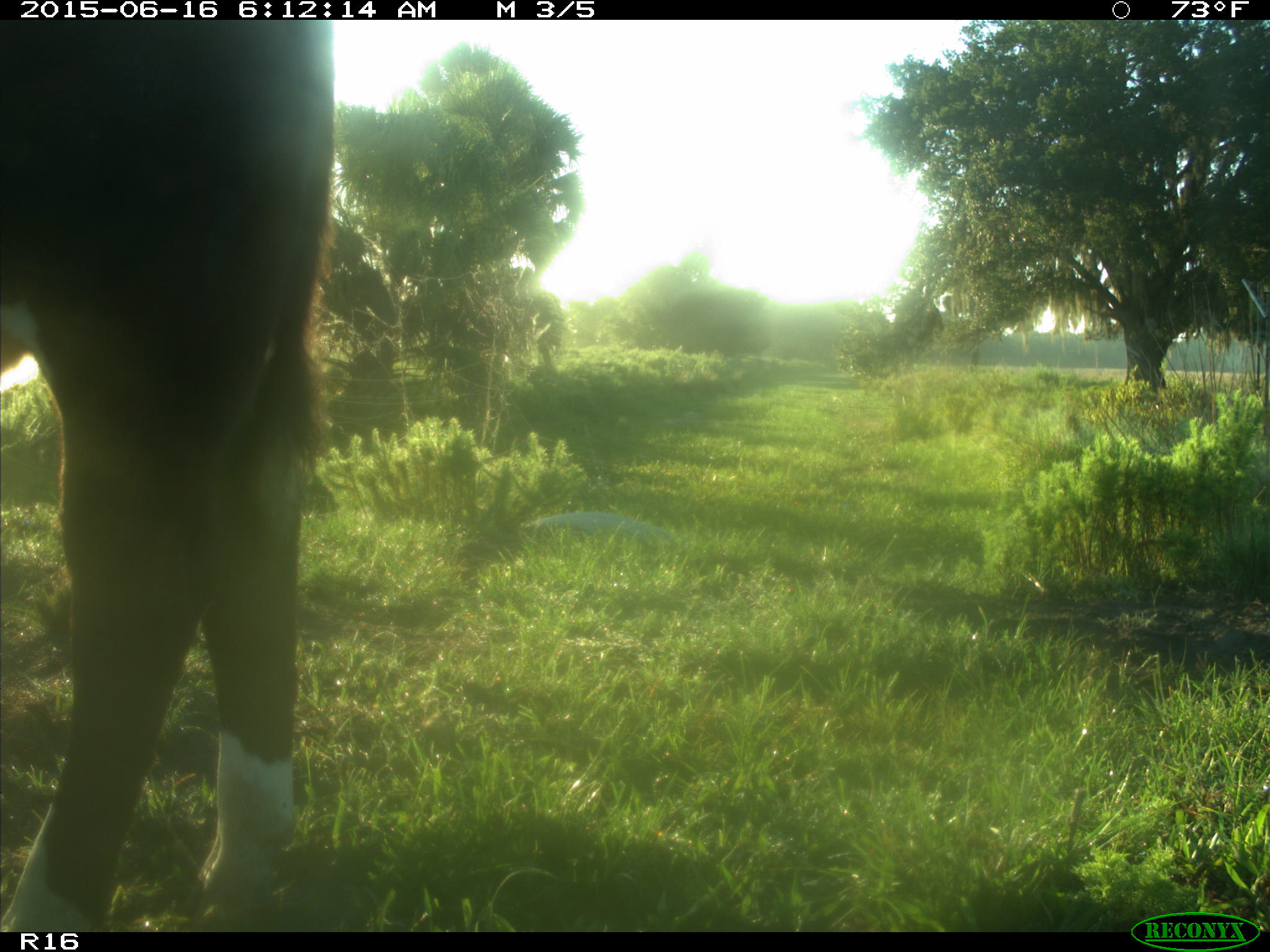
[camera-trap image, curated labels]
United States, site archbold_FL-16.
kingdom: Animalia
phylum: Chordata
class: Mammalia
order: Artiodactyla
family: Bovidae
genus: Bos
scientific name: Bos taurus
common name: domestic cow